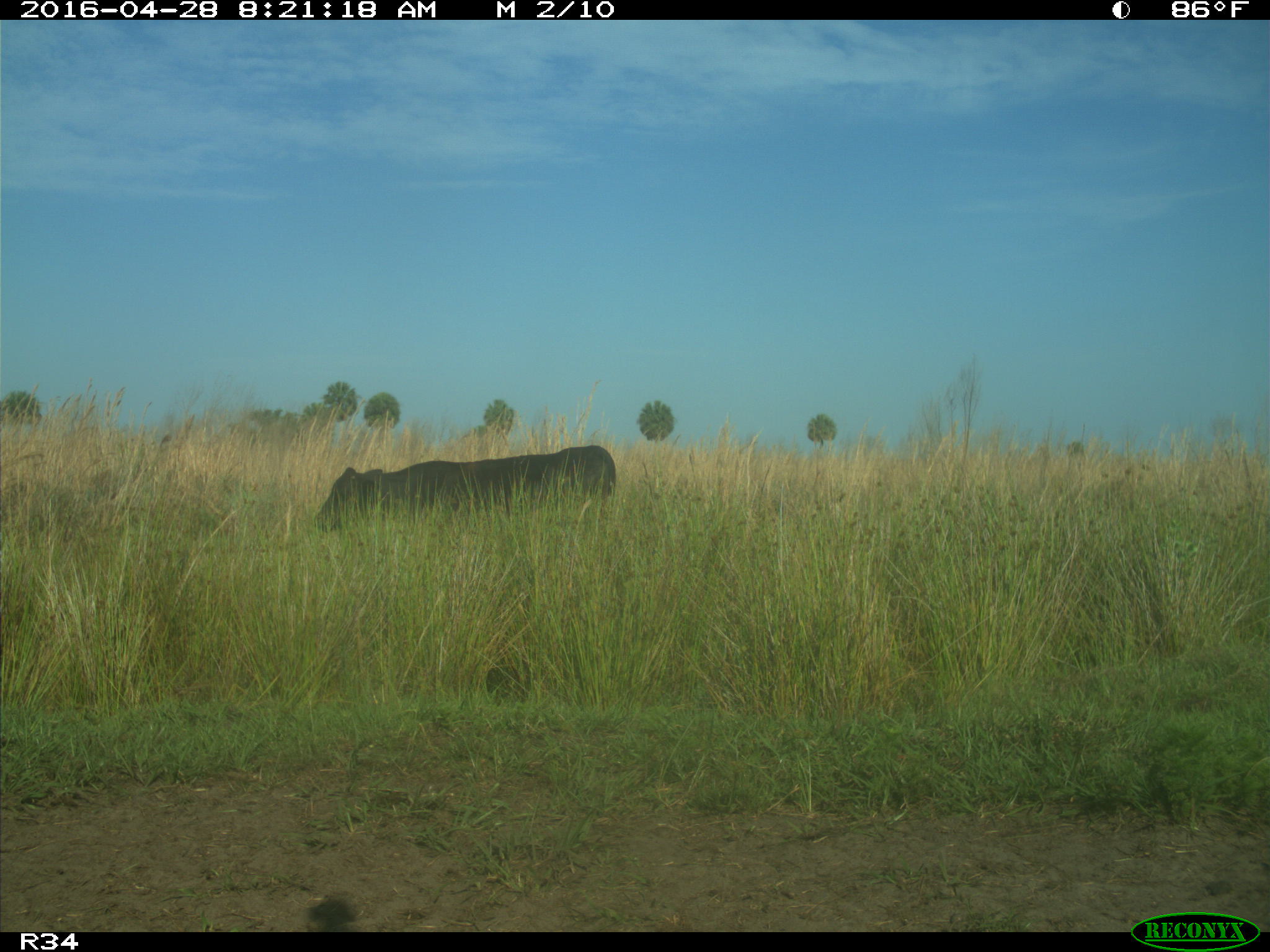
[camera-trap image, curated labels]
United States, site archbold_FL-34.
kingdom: Animalia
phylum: Chordata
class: Mammalia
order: Artiodactyla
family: Bovidae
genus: Bos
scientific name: Bos taurus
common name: domestic cow